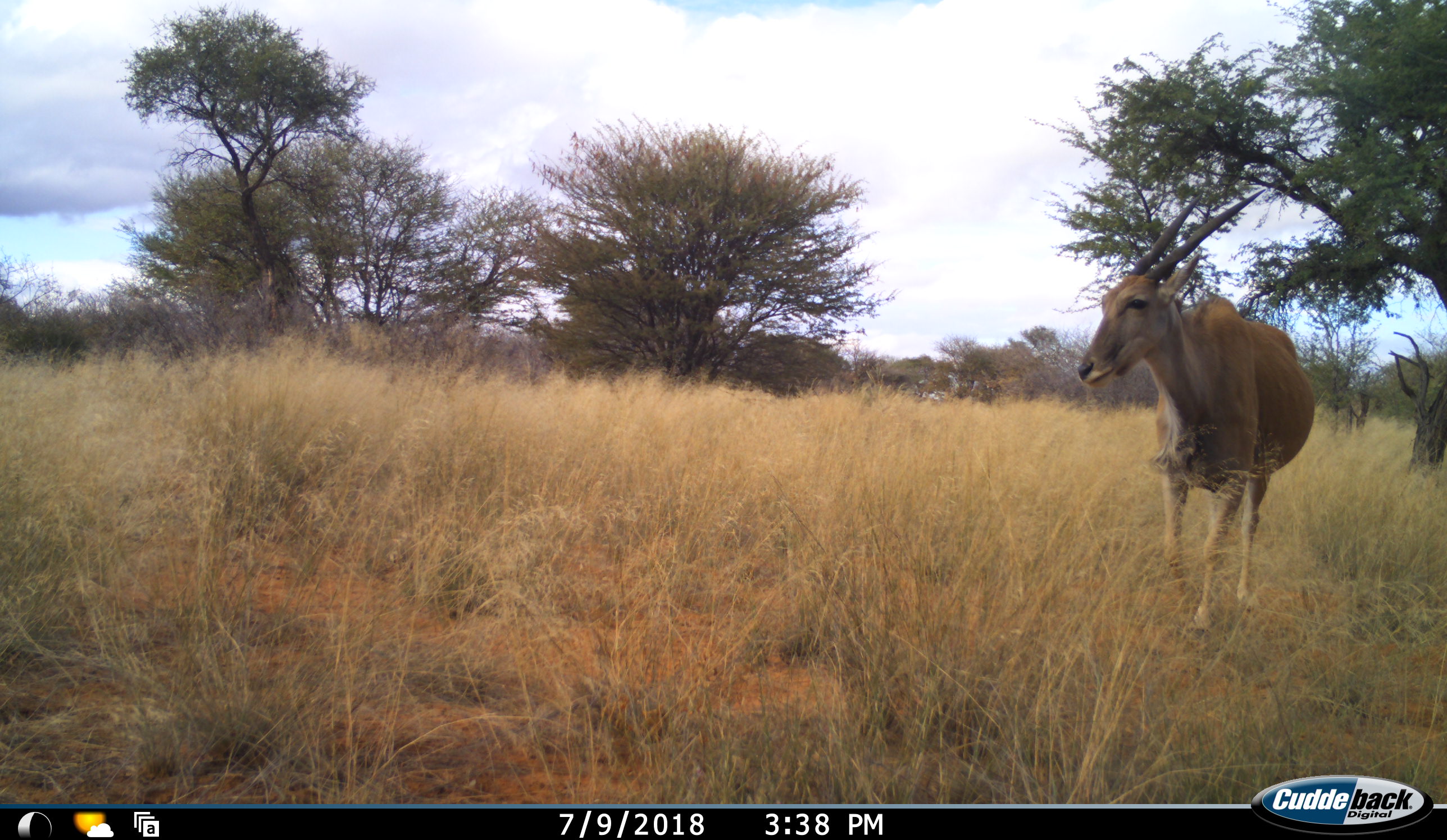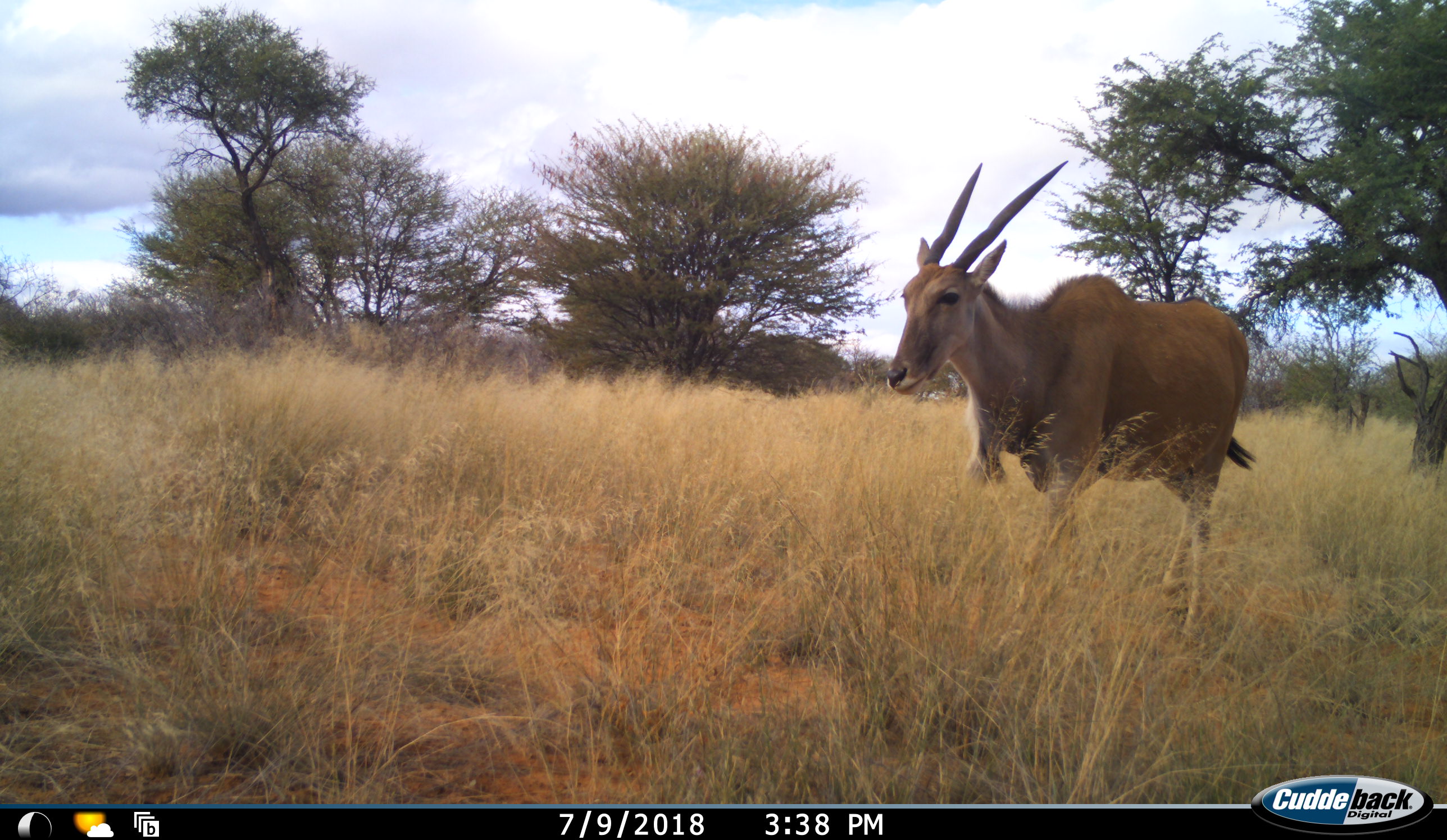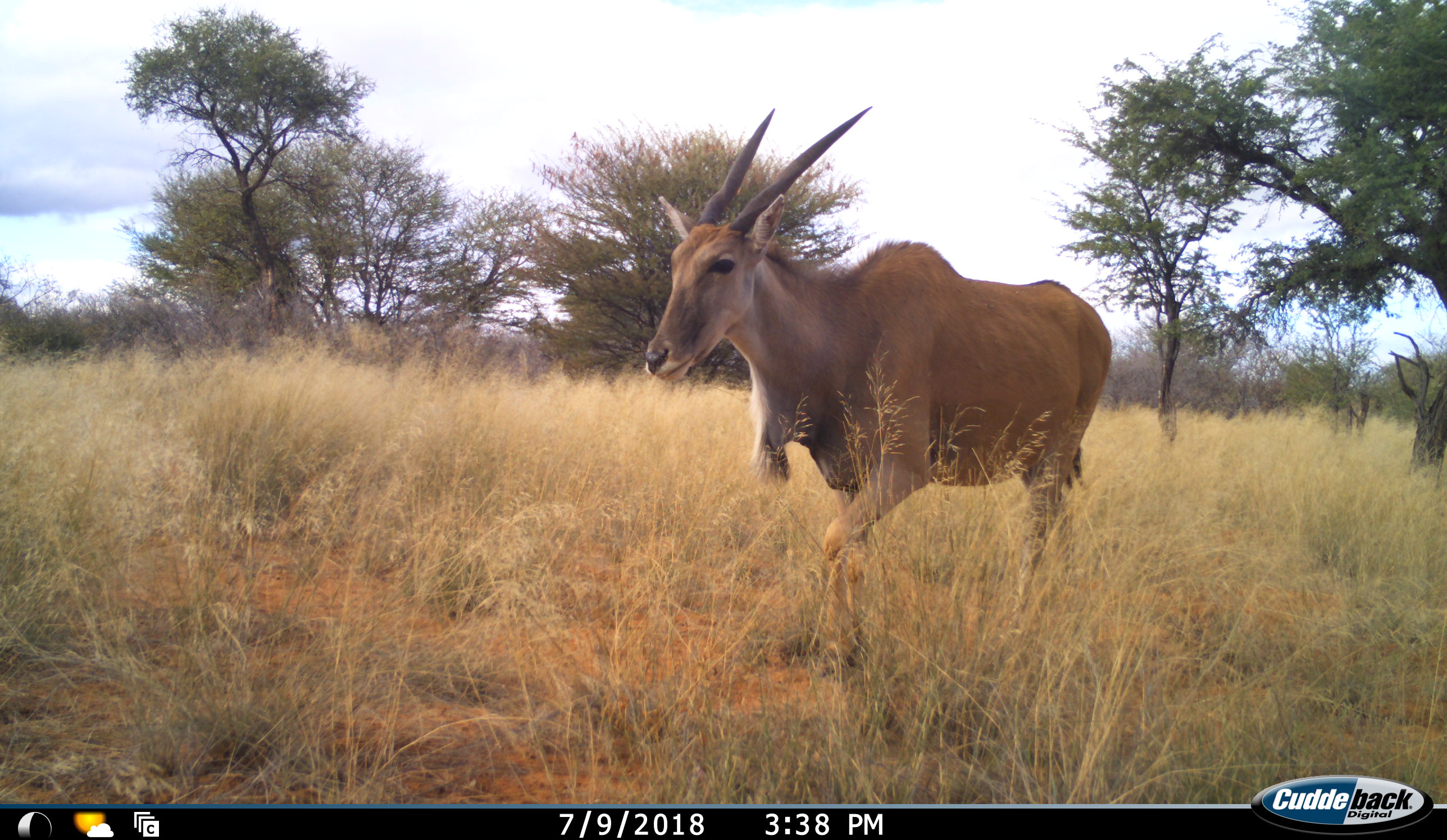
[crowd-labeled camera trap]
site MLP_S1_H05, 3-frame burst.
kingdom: Animalia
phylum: Chordata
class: Mammalia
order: Artiodactyla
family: Bovidae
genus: Tragelaphus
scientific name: Tragelaphus oryx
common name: eland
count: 1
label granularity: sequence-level